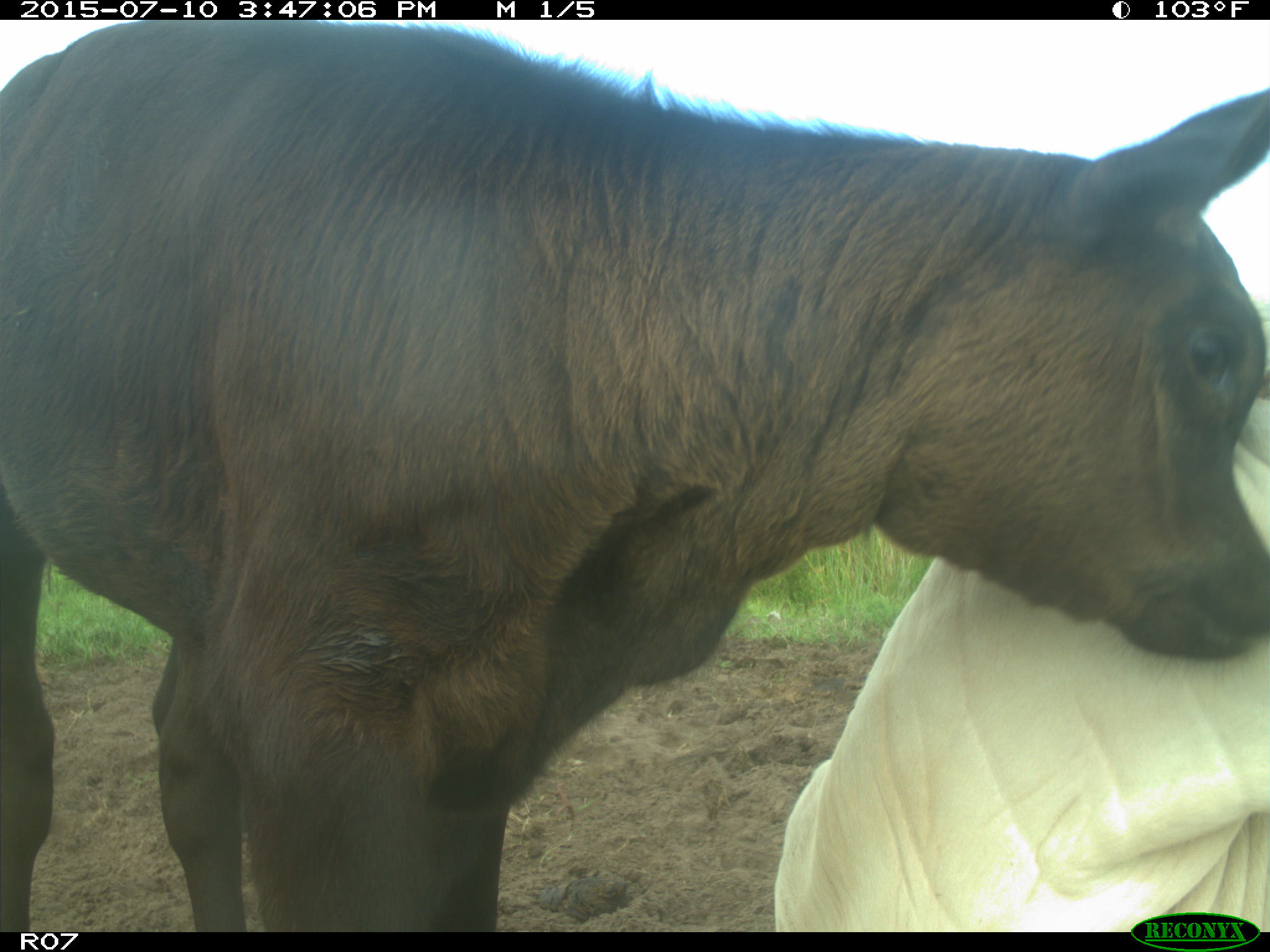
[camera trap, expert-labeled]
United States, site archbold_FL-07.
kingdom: Animalia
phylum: Chordata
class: Mammalia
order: Artiodactyla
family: Bovidae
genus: Bos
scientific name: Bos taurus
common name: domestic cow